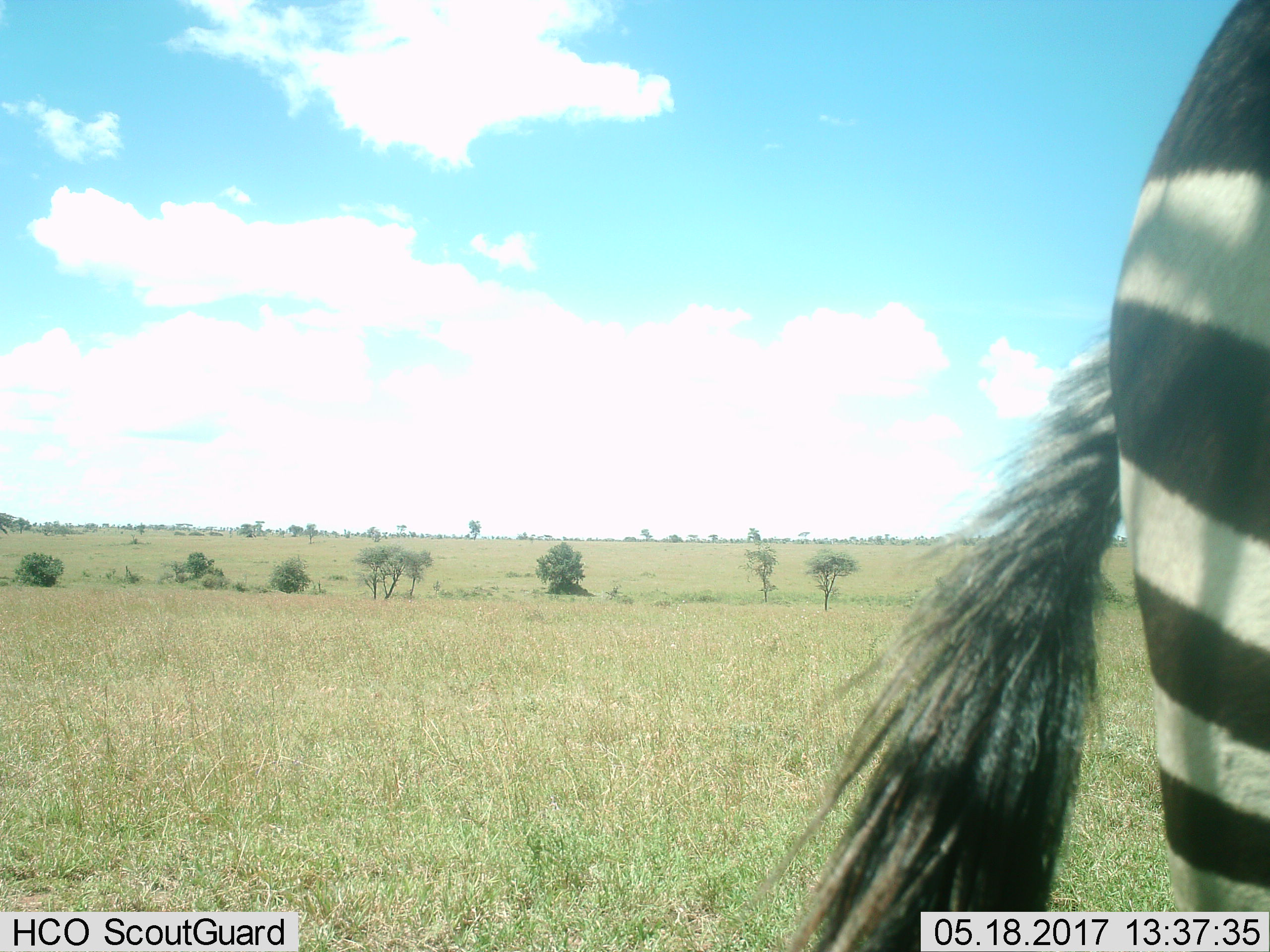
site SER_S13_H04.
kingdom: Animalia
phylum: Chordata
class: Mammalia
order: Perissodactyla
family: Equidae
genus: Equus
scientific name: Equus quagga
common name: plains zebra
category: zebraplains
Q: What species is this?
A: Zebraplains (plains zebra) (Equus quagga).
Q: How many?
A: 1.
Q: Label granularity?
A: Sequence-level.